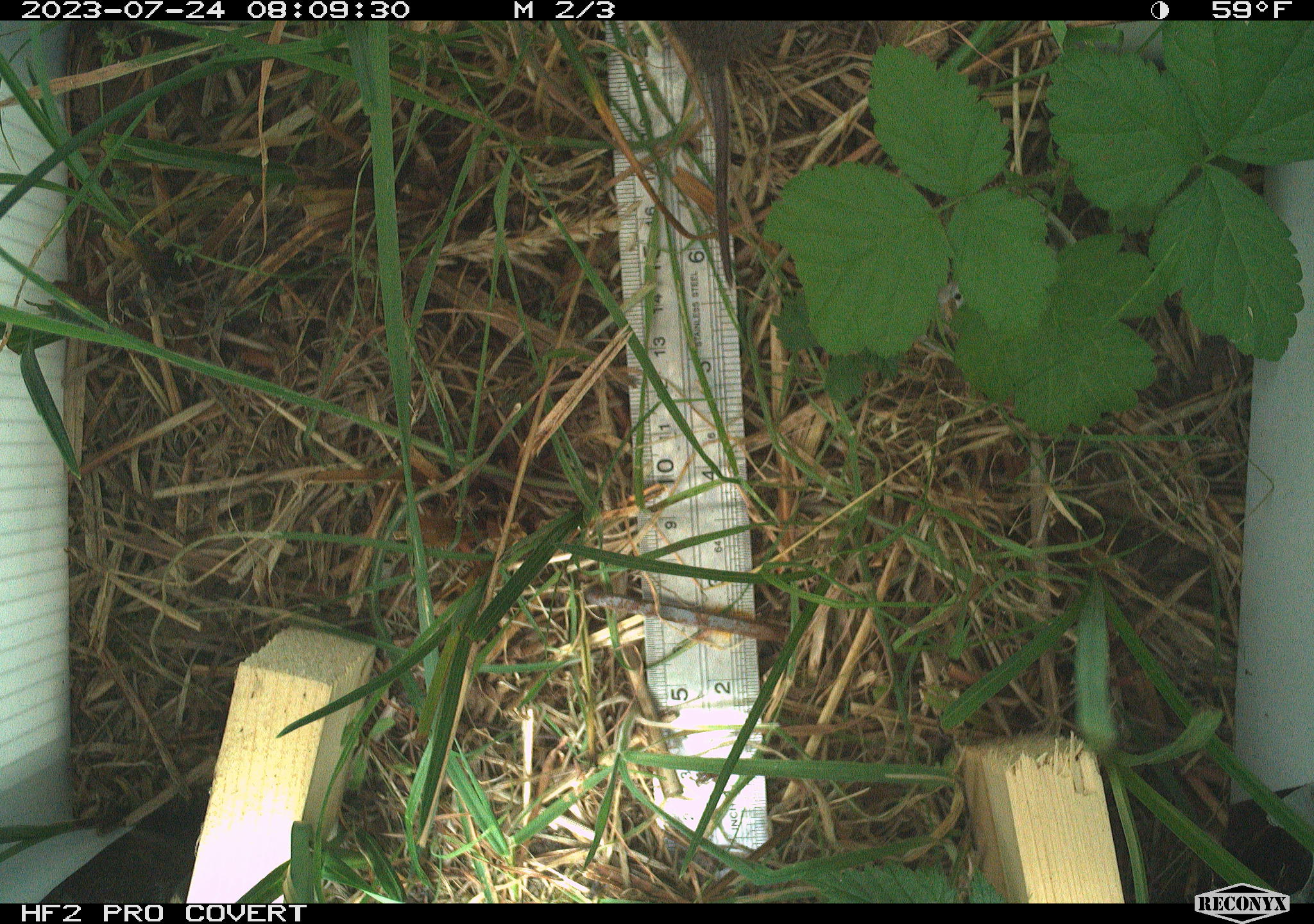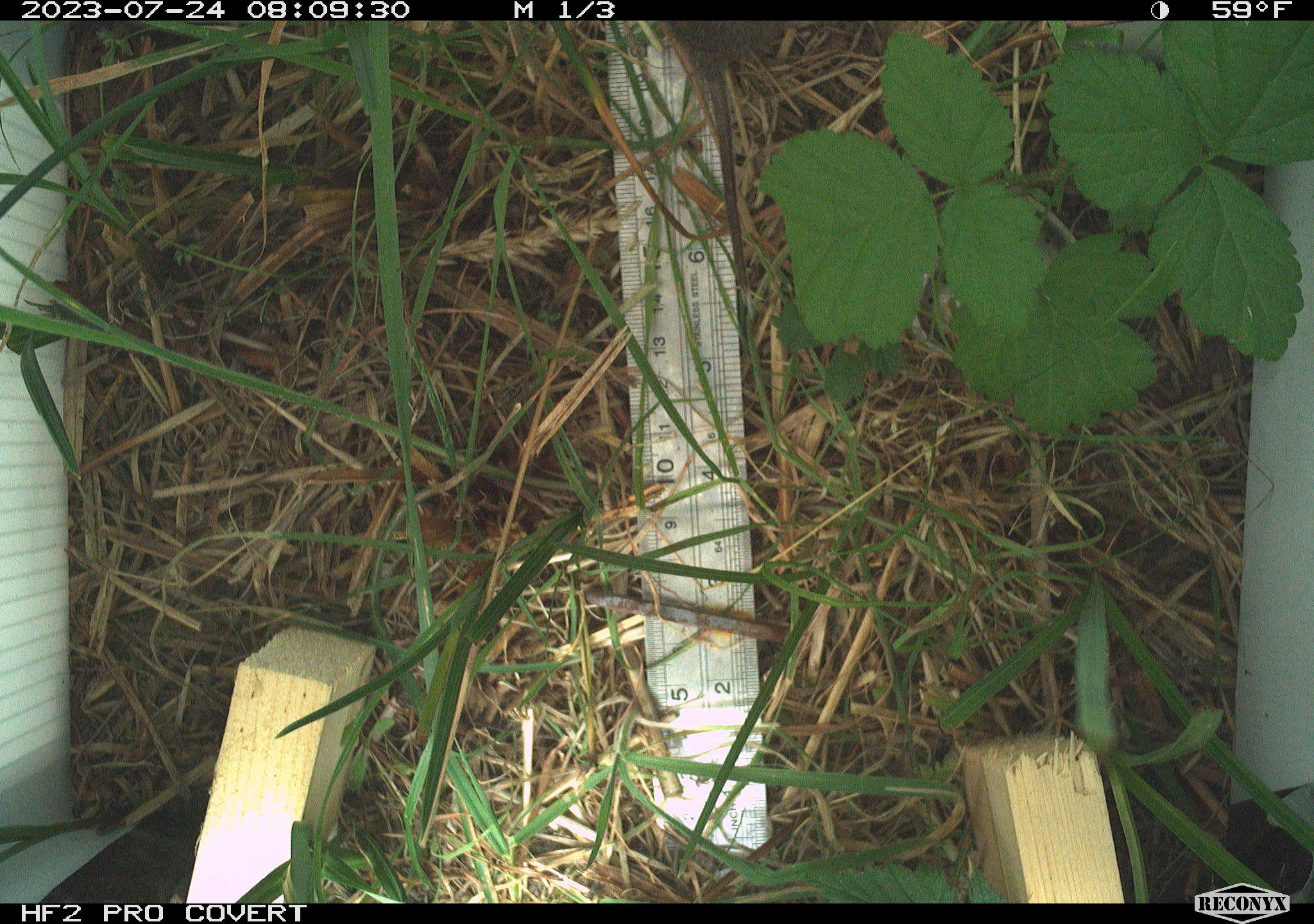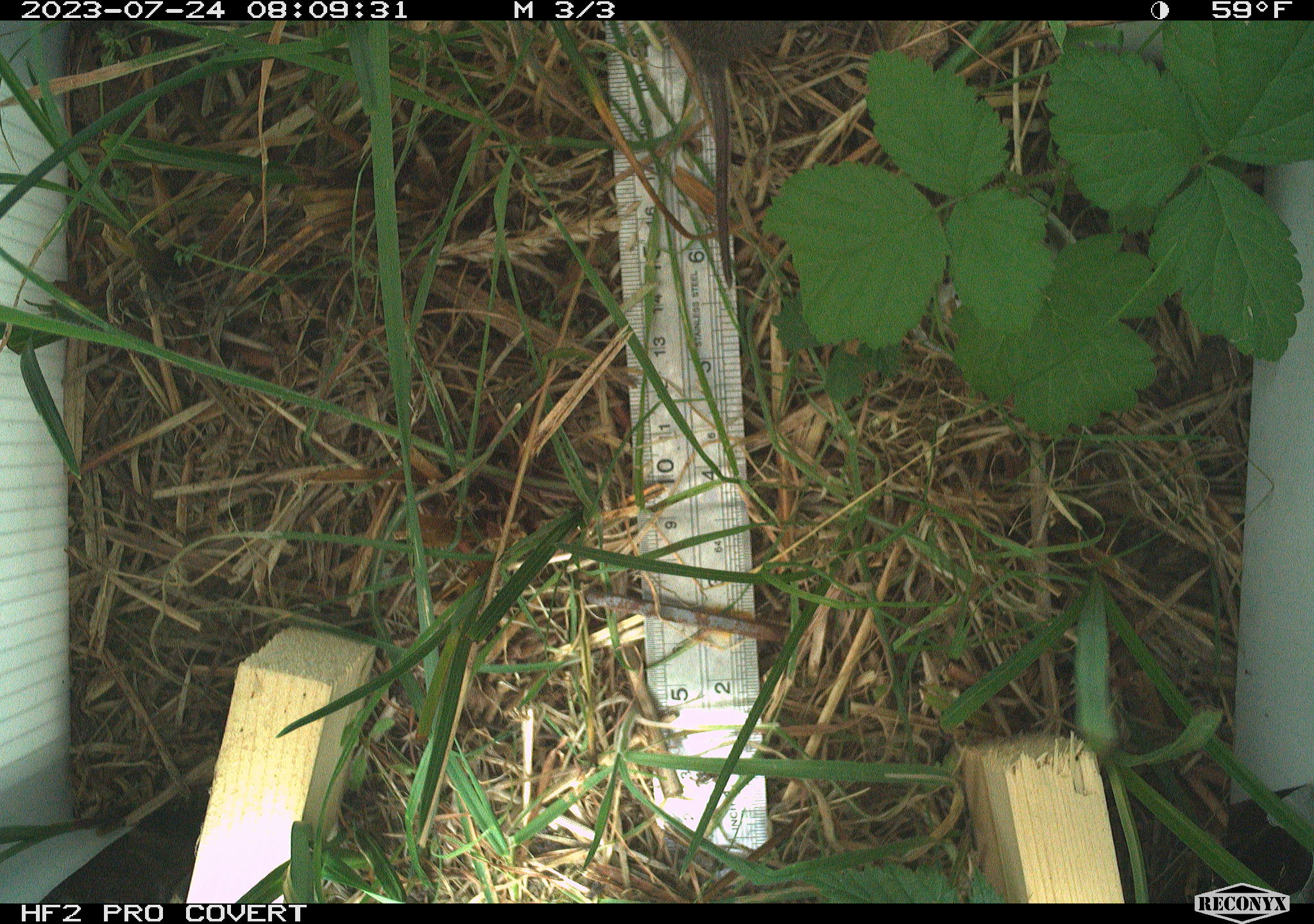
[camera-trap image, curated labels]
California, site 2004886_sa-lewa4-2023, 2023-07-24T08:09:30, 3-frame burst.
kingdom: Animalia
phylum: Chordata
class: Mammalia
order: Rodentia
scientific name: Rodentia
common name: mouse species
Mouse species (Rodentia).